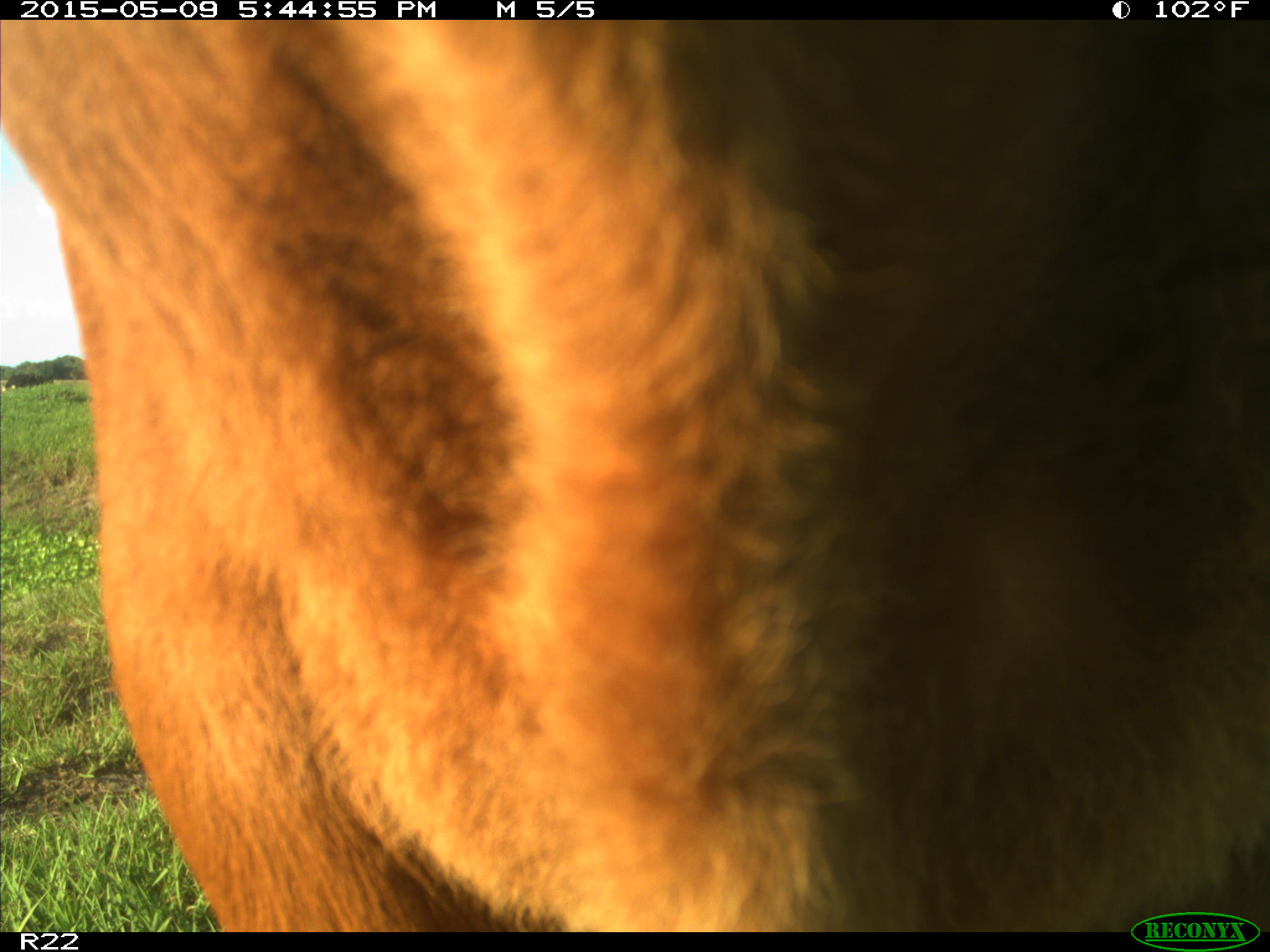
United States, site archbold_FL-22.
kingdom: Animalia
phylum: Chordata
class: Mammalia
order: Artiodactyla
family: Bovidae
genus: Bos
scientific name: Bos taurus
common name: domestic cow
Bos taurus (domestic cow).